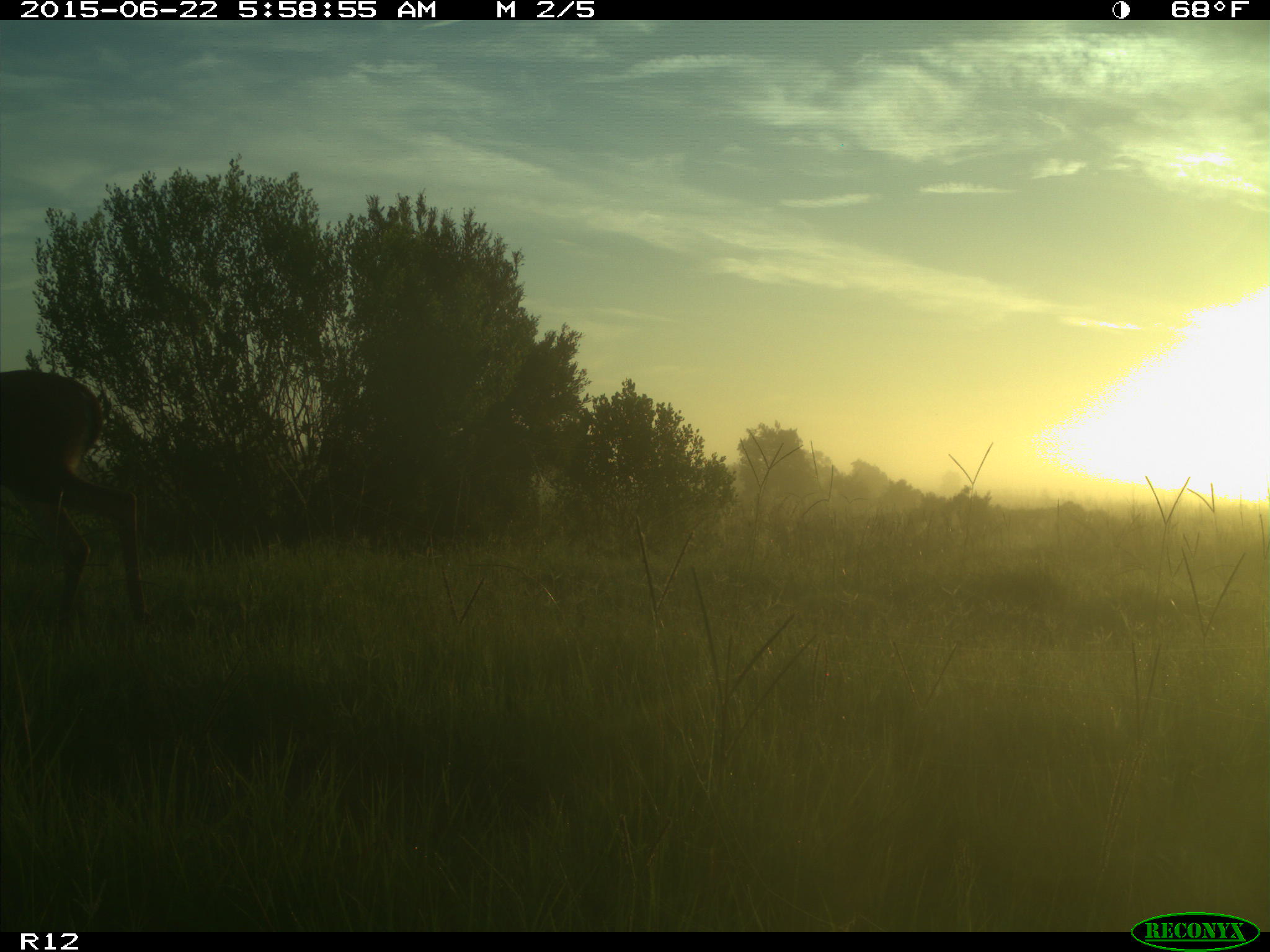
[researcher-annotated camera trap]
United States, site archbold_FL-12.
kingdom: Animalia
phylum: Chordata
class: Mammalia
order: Artiodactyla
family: Cervidae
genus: Odocoileus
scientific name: Odocoileus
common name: deer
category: unidentified deer